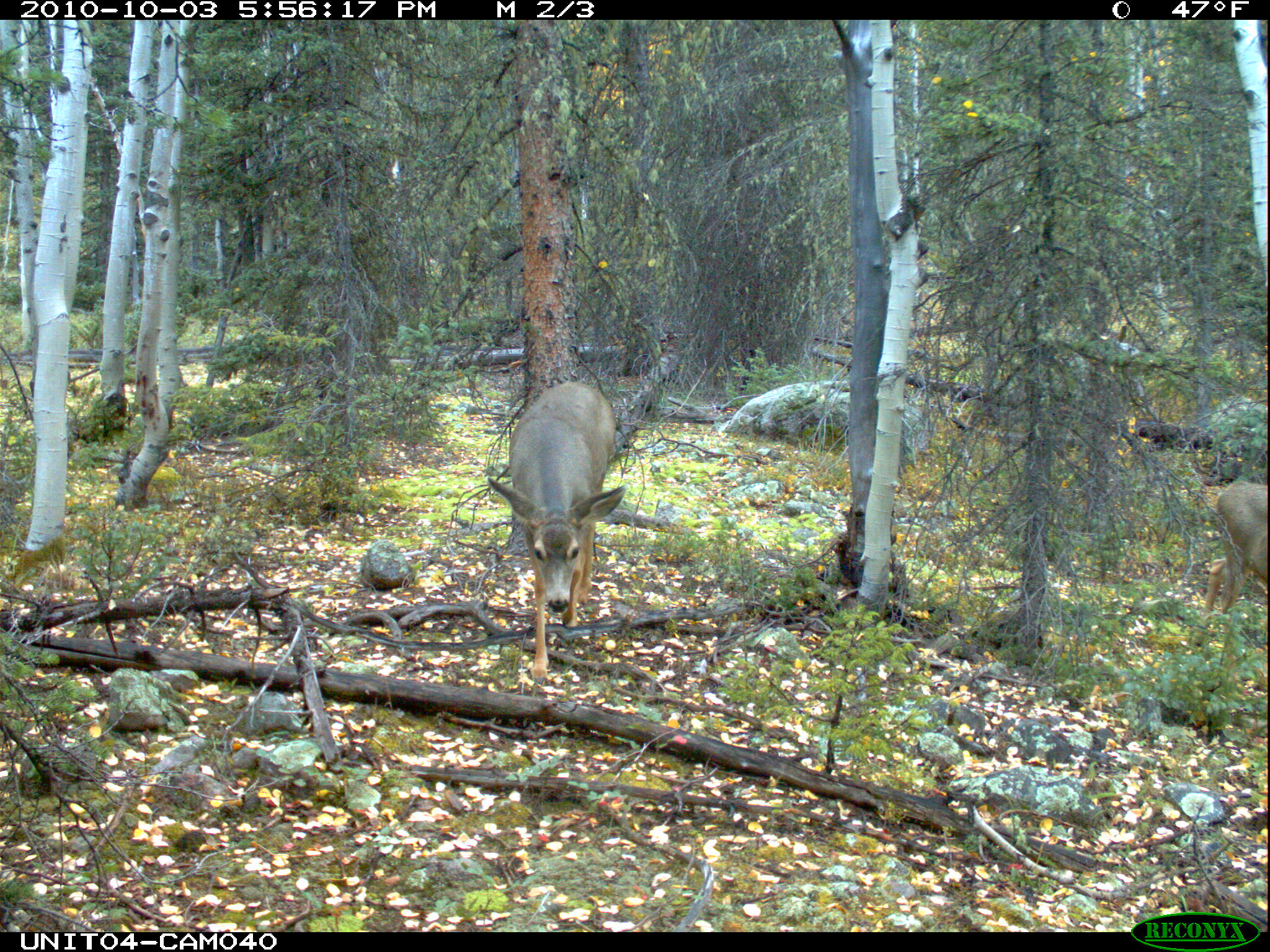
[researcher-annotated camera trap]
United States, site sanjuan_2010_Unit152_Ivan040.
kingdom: Animalia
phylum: Chordata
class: Mammalia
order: Artiodactyla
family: Cervidae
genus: Odocoileus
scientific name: Odocoileus hemionus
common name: mule deer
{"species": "Odocoileus hemionus (mule deer)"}